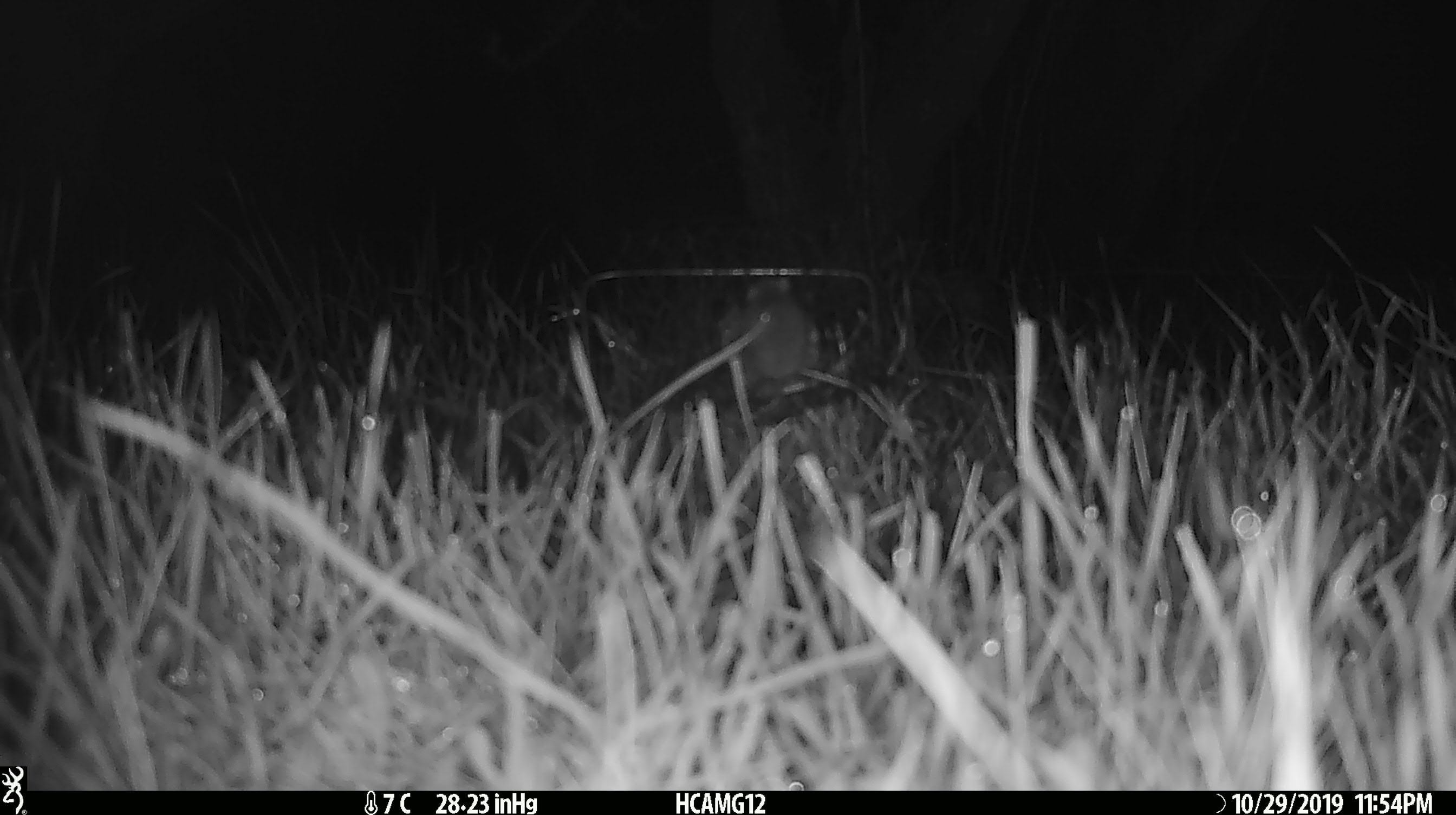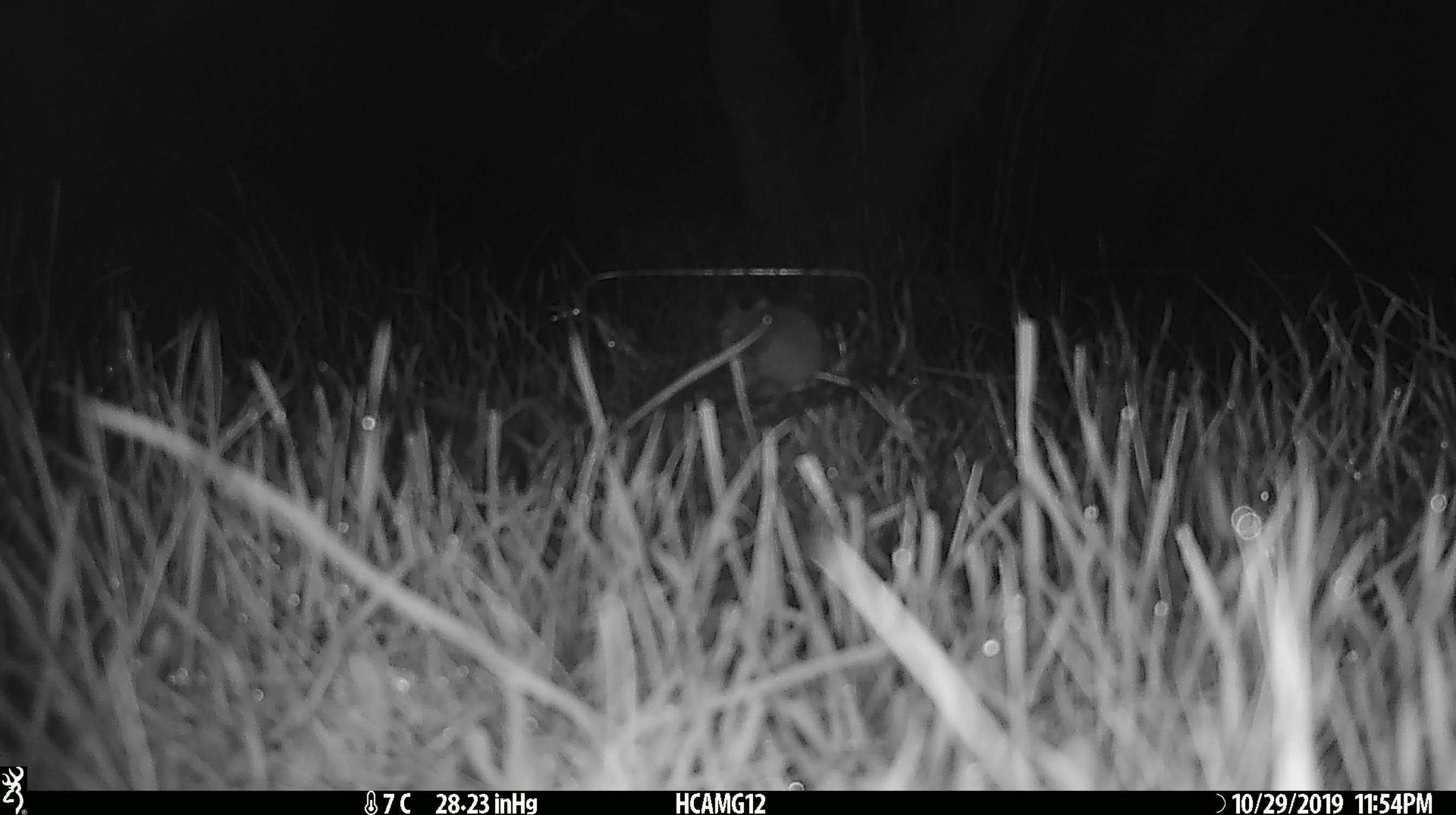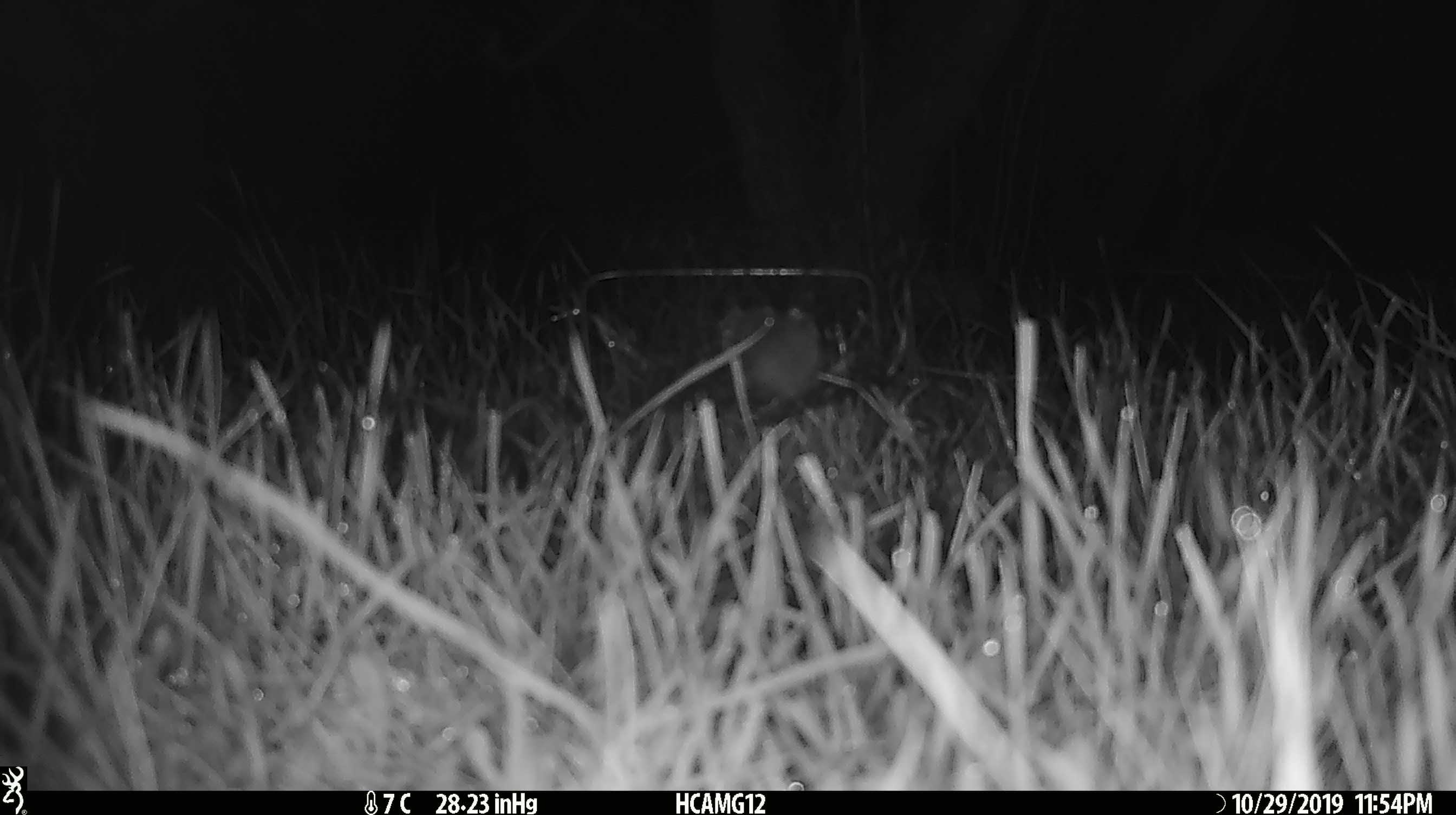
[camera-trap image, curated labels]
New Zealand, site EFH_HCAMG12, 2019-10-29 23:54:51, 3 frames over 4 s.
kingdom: Animalia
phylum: Chordata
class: Mammalia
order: Rodentia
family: Muridae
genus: Mus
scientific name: Mus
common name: mouse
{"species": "mouse (Mus)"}